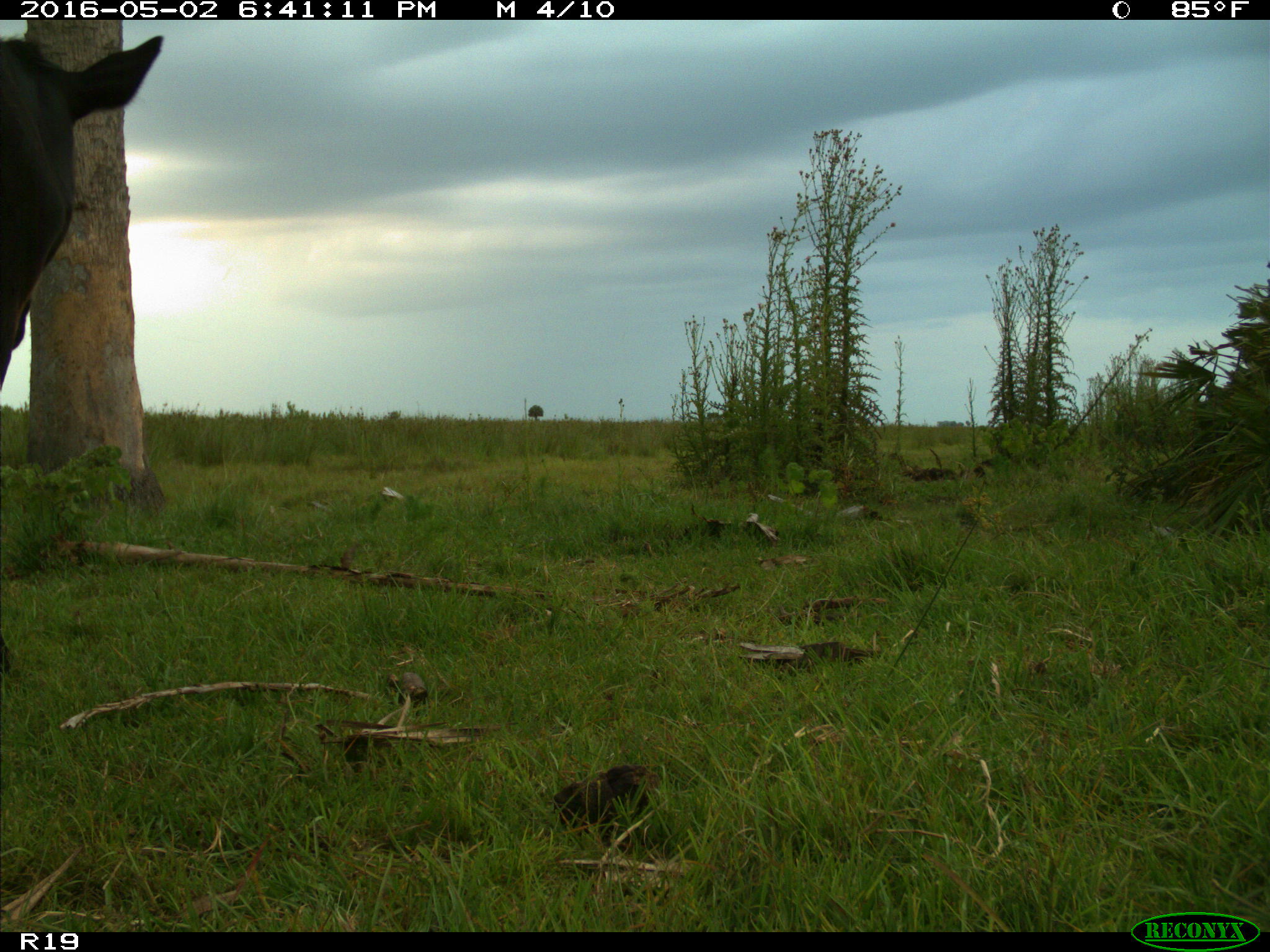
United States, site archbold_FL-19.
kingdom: Animalia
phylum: Chordata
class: Mammalia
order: Artiodactyla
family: Bovidae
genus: Bos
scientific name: Bos taurus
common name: domestic cow